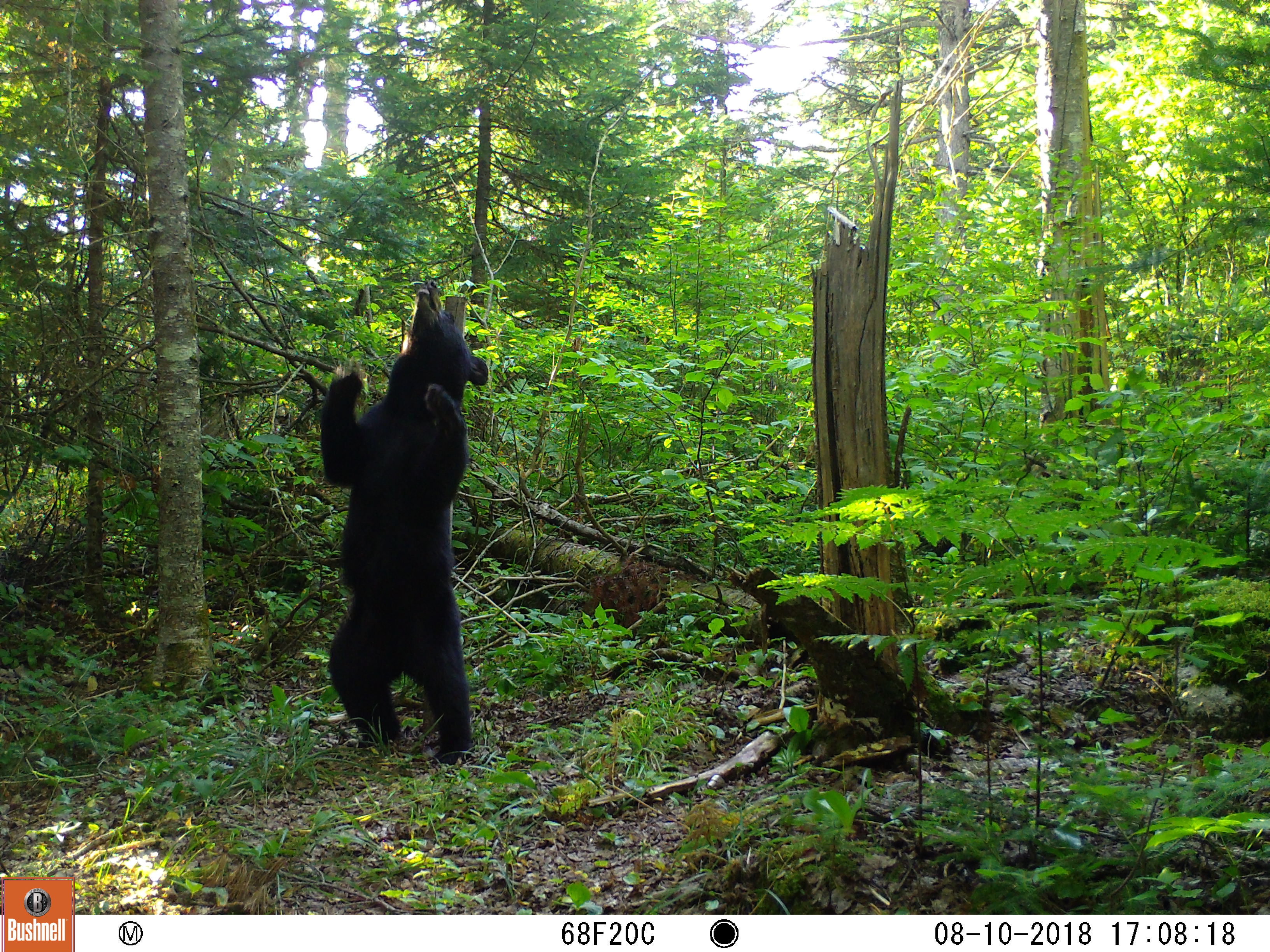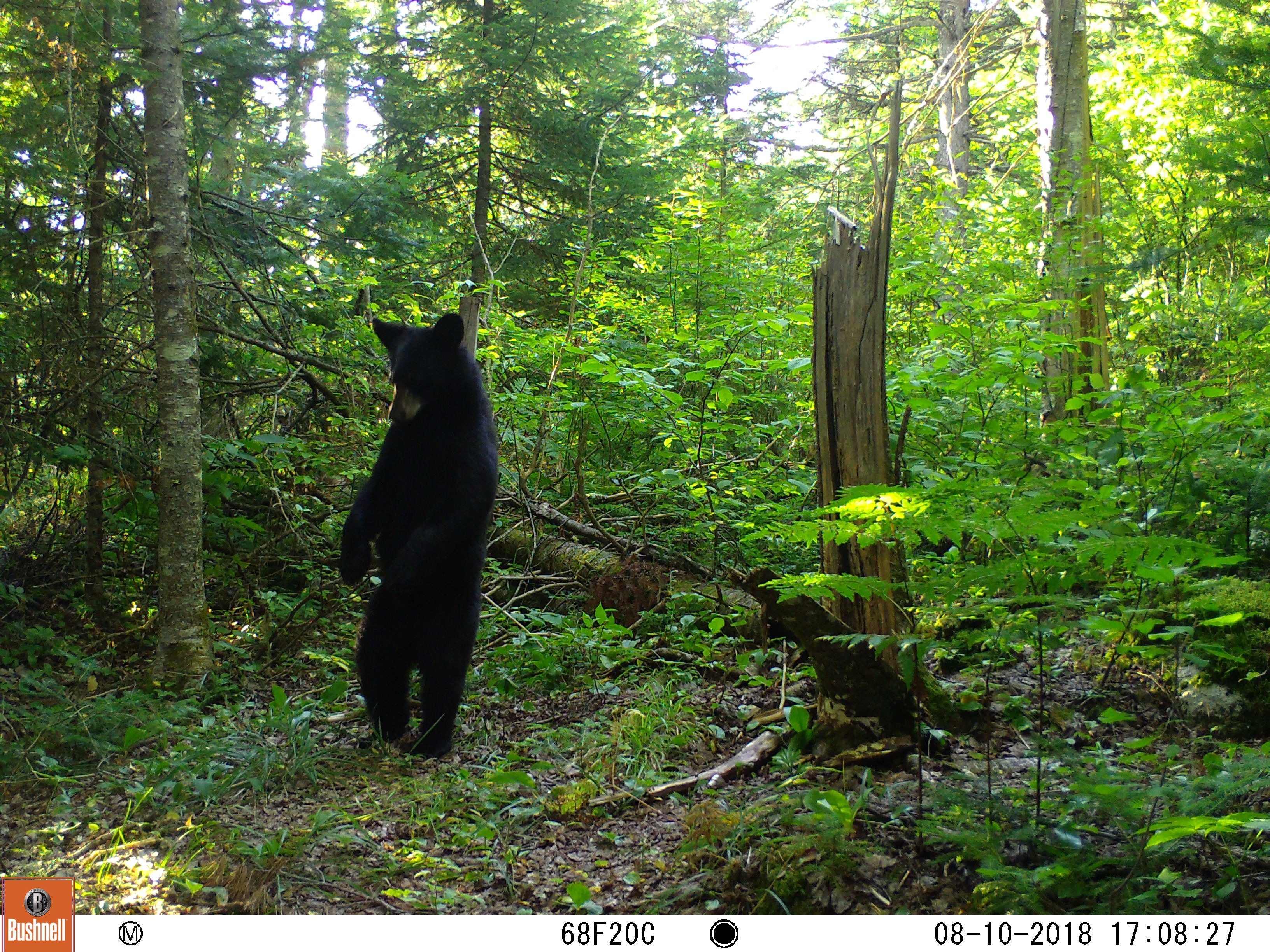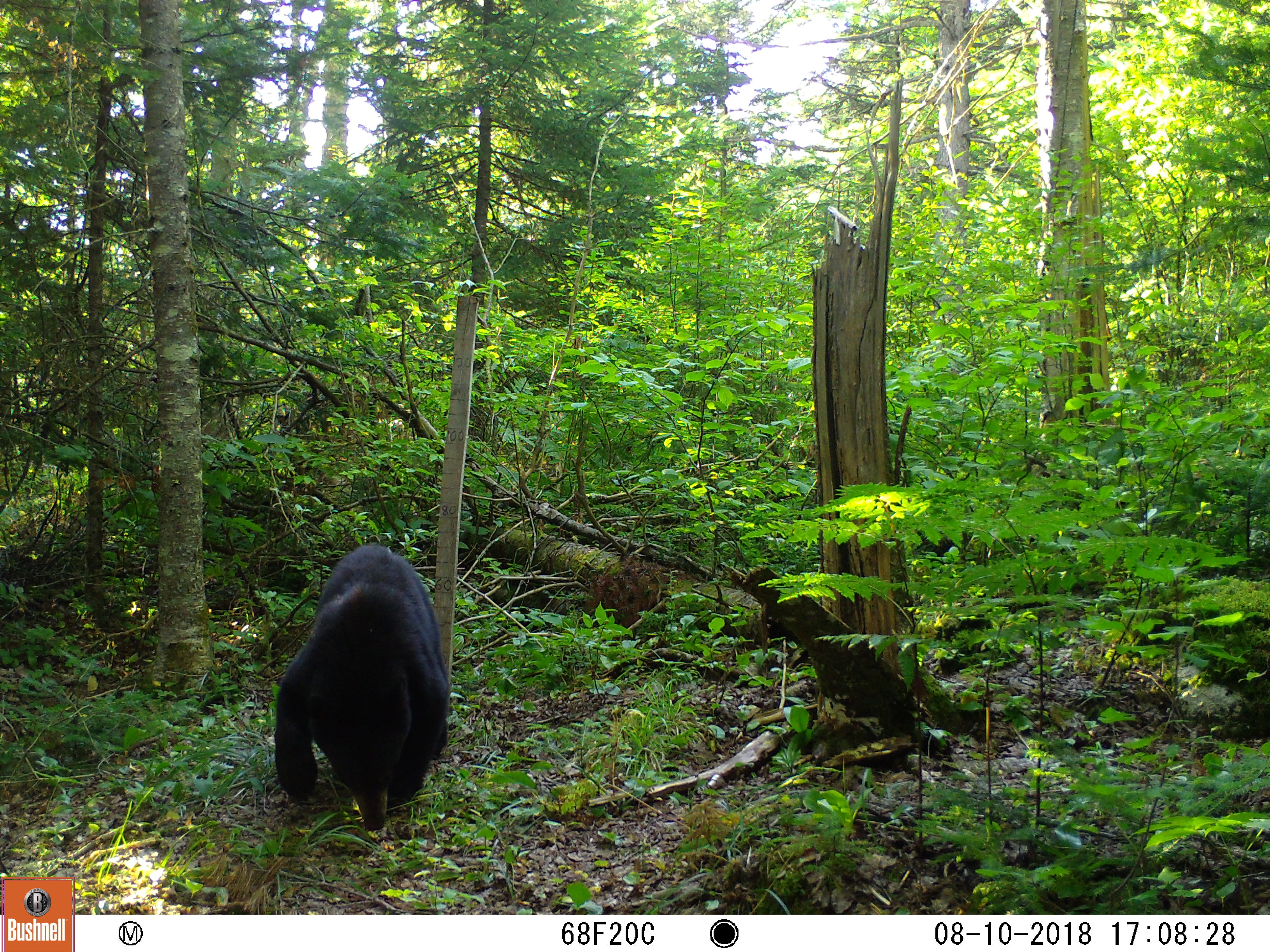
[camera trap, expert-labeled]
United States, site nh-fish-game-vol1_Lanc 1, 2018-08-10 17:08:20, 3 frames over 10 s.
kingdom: Animalia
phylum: Chordata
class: Mammalia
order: Carnivora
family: Ursidae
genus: Ursus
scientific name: Ursus americanus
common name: black bear